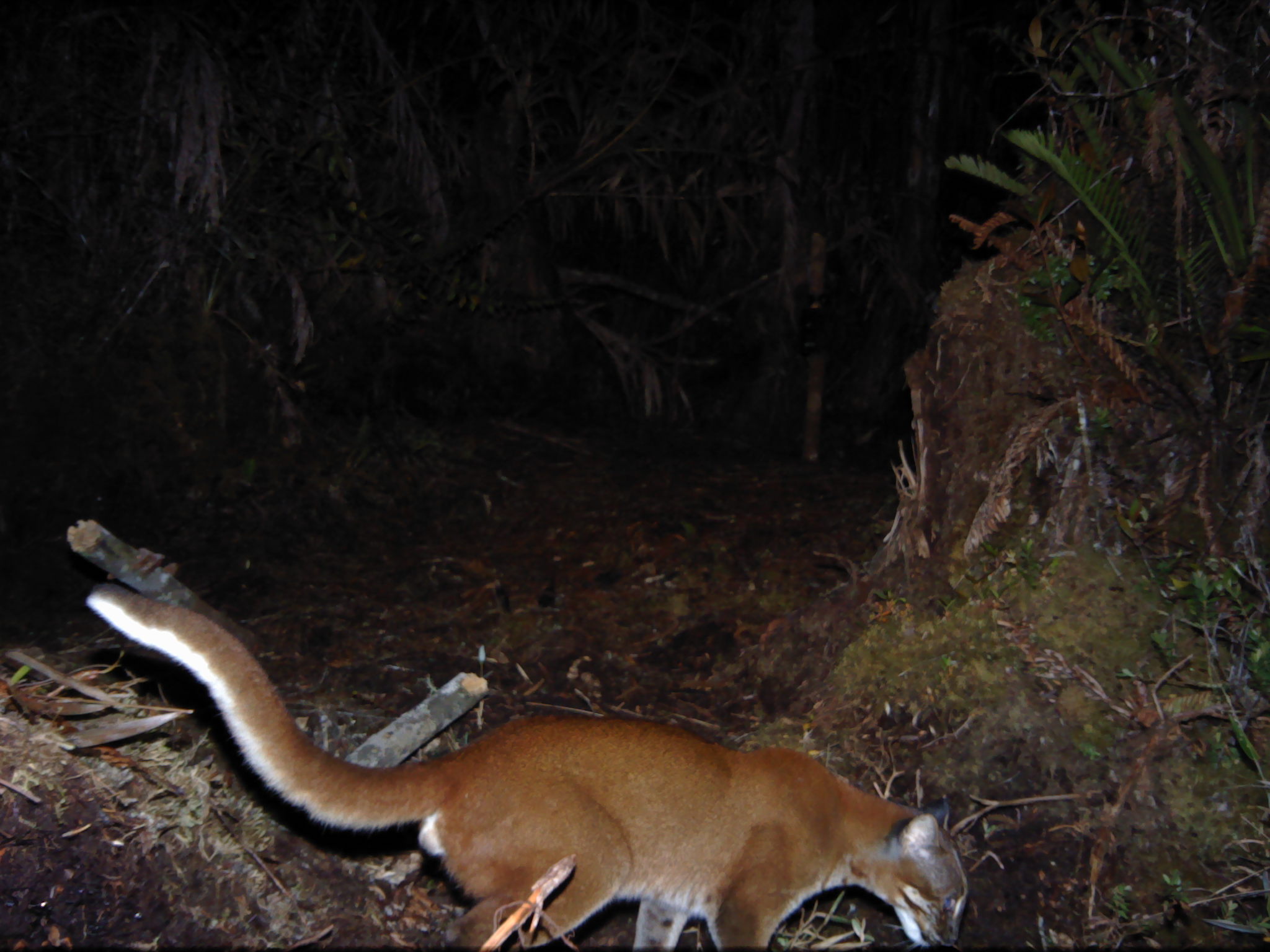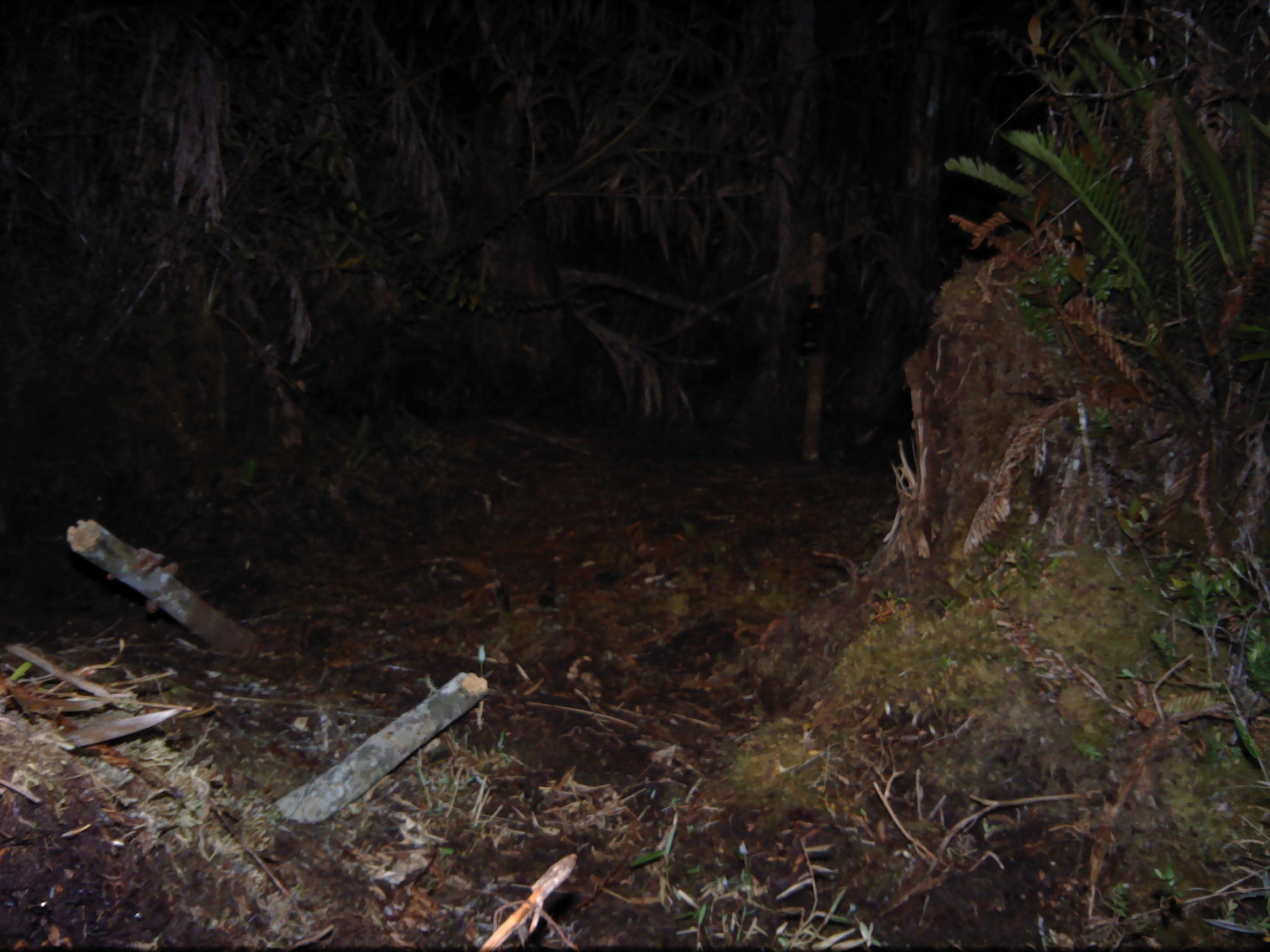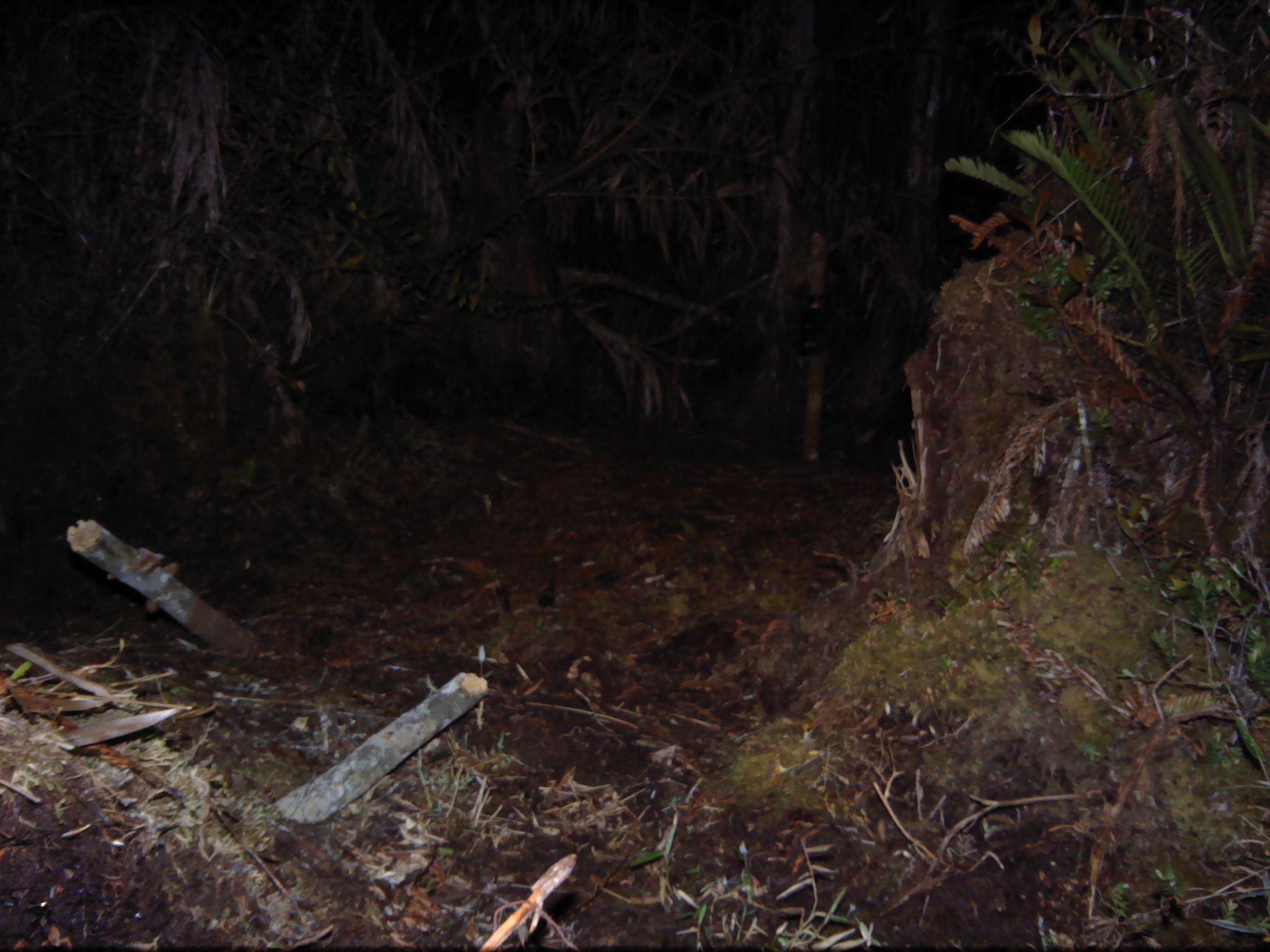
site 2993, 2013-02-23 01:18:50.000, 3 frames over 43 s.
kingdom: Animalia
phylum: Chordata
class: Mammalia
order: Carnivora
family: Felidae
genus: Catopuma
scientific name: Catopuma temminckii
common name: asian golden cat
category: pardofelis temminckii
Pardofelis temminckii (asian golden cat) (Catopuma temminckii), count 1.